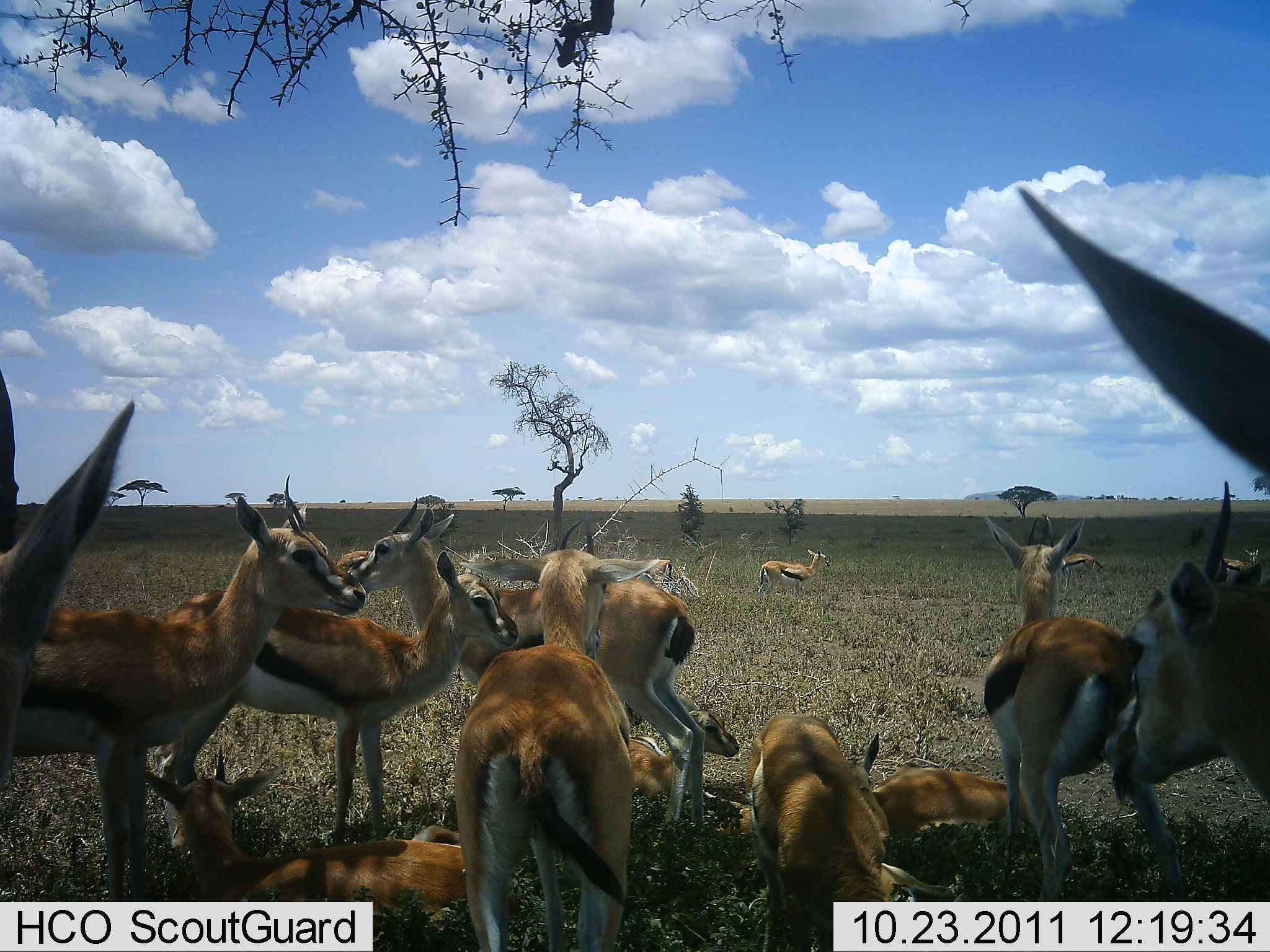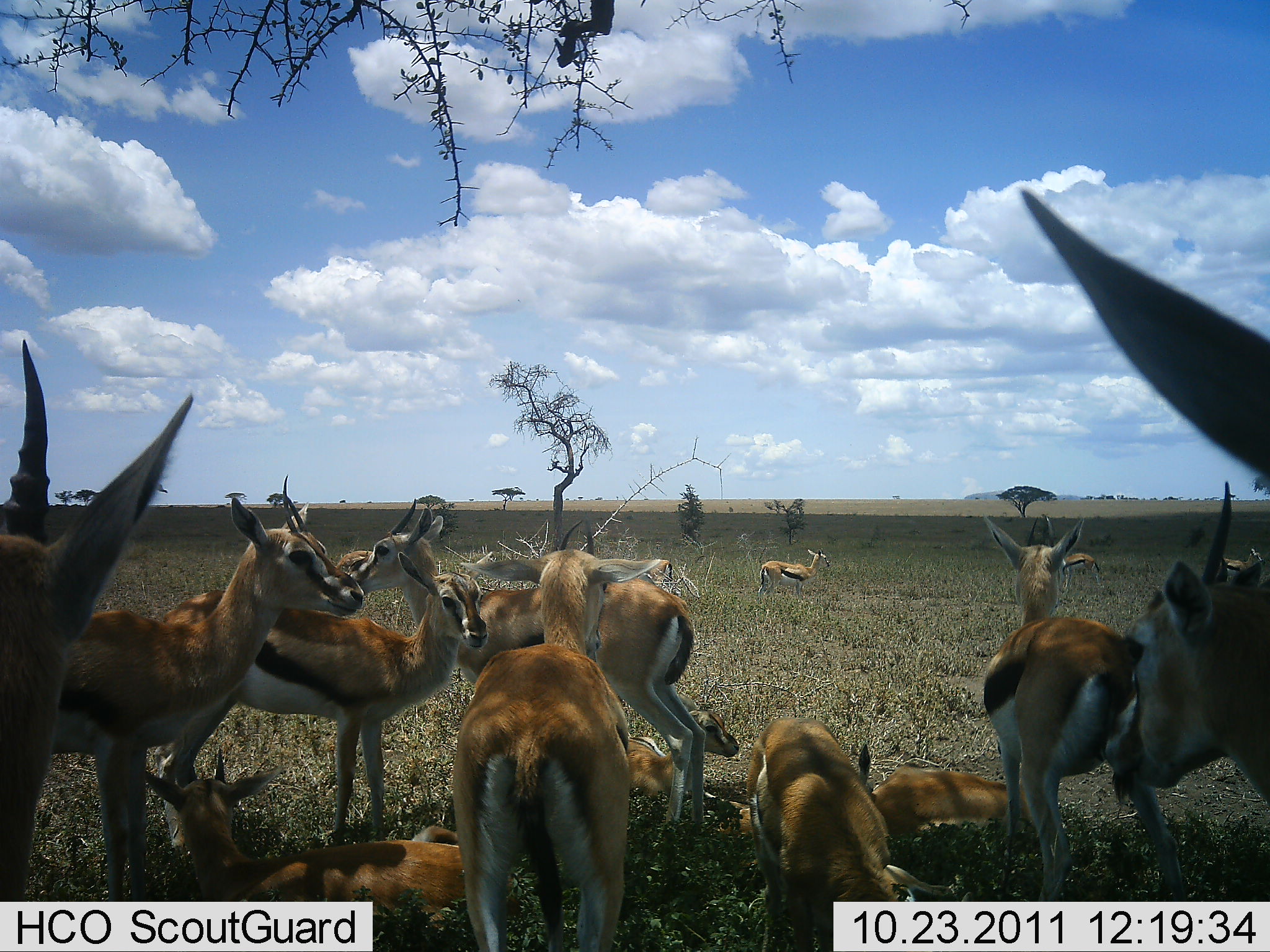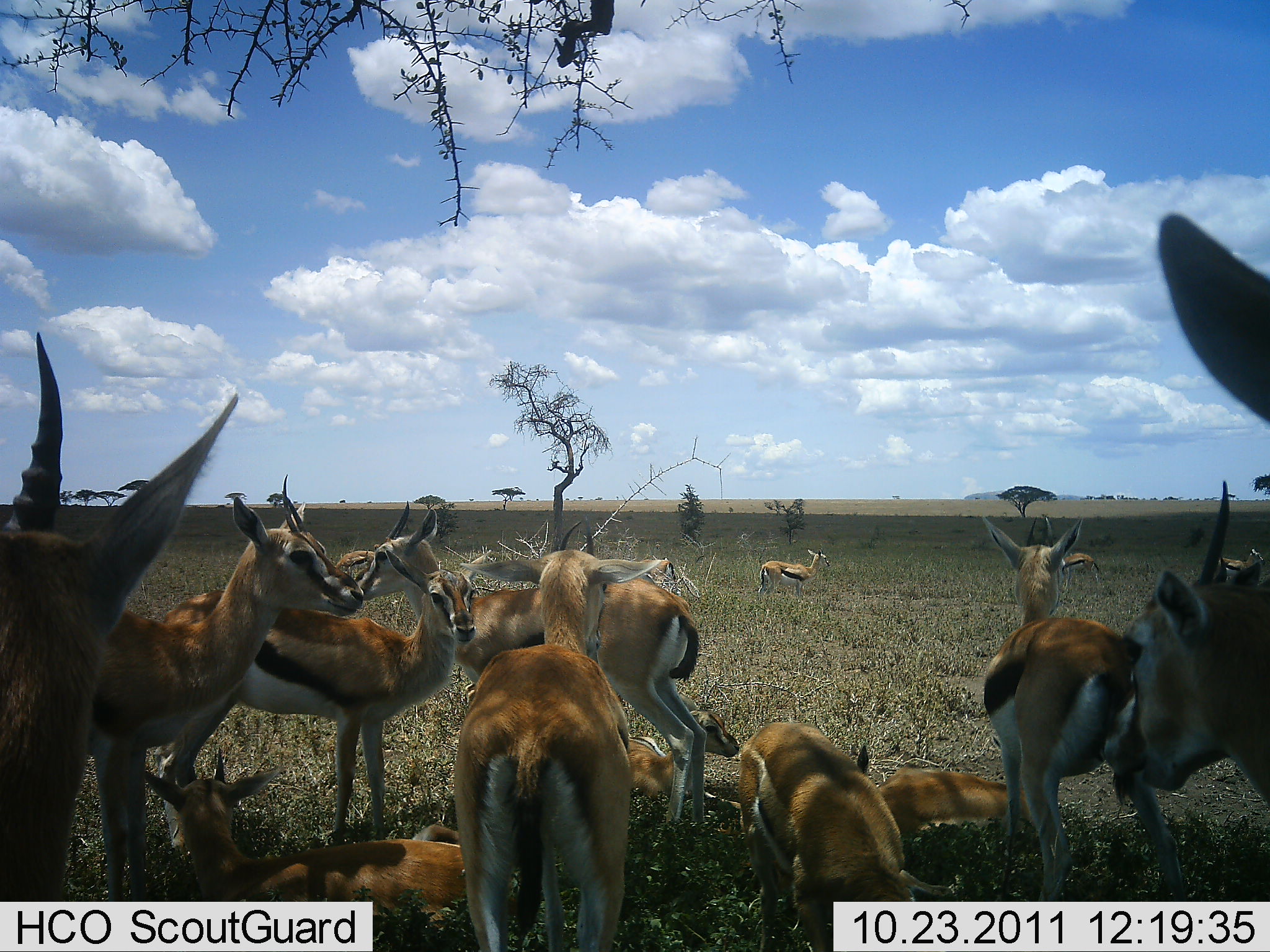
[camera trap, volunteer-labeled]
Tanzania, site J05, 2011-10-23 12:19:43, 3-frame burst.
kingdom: Animalia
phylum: Chordata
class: Mammalia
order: Artiodactyla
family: Bovidae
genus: Eudorcas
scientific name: Eudorcas thomsonii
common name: thomson's gazelle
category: gazellethomsons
Gazellethomsons (thomson's gazelle) (Eudorcas thomsonii), count 11-50. Behavior (volunteer vote fractions): standing 82%, resting 91%, moving 0%, interacting 9%. Young present (vote fraction): 9%. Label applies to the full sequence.